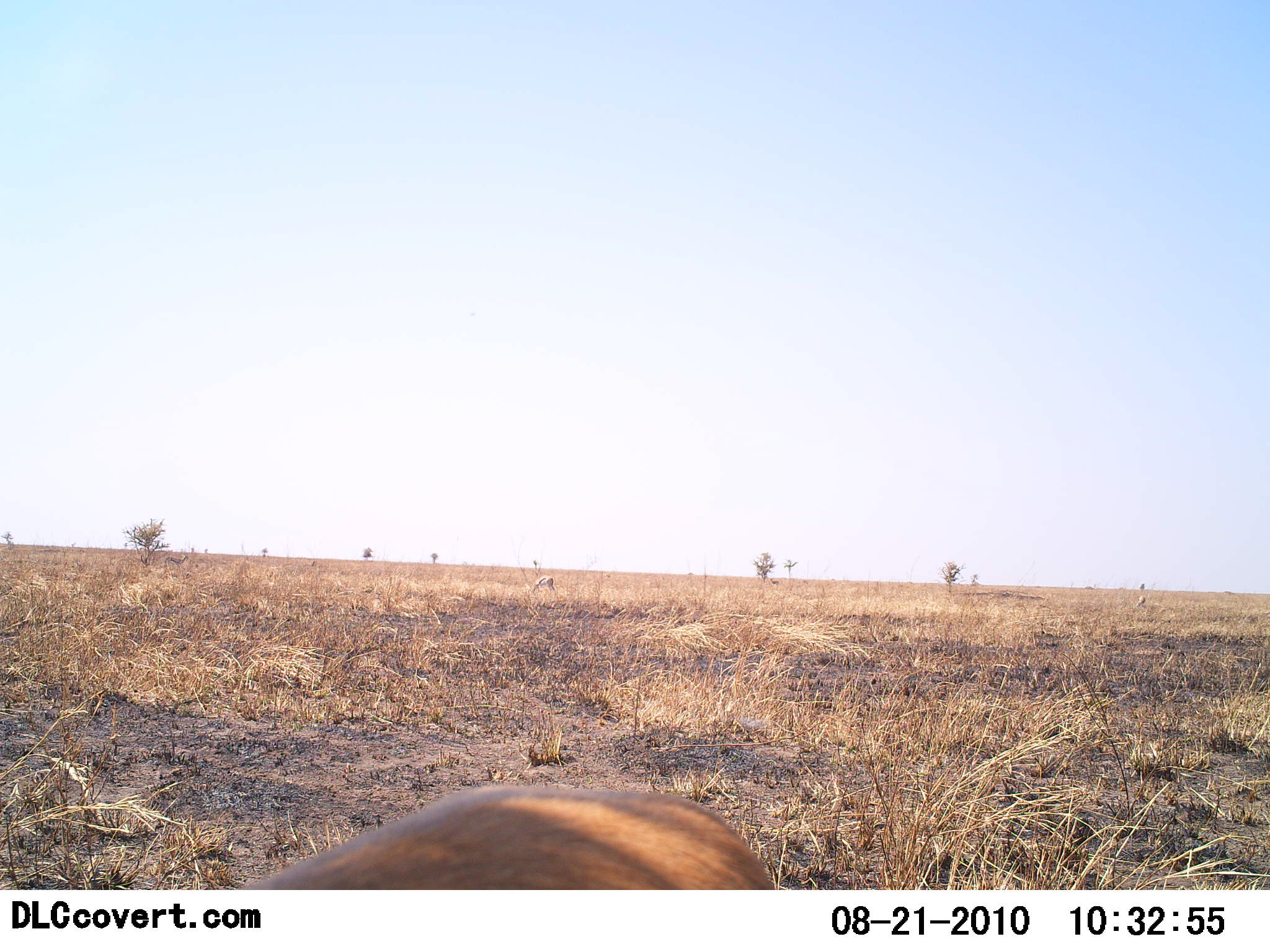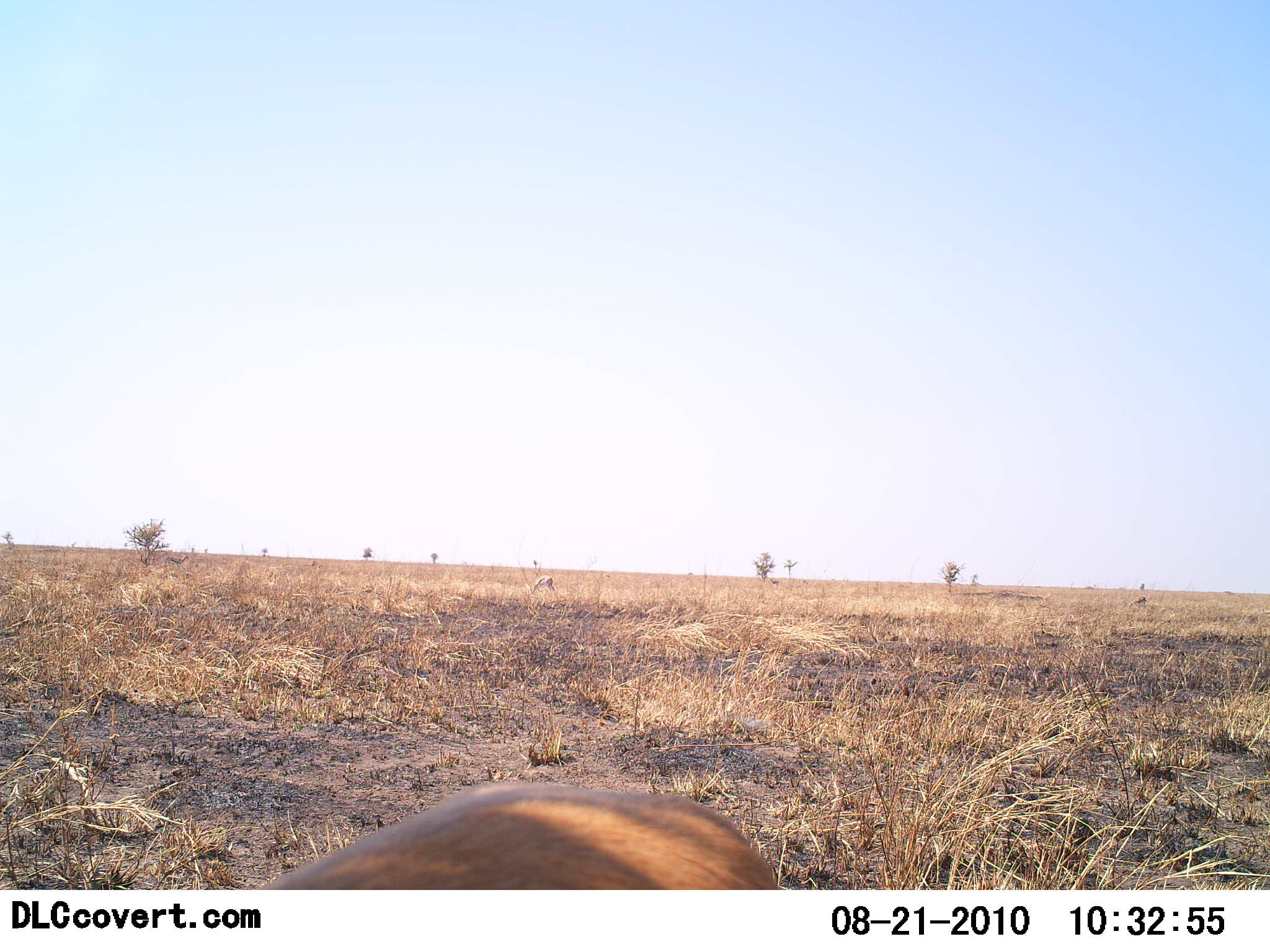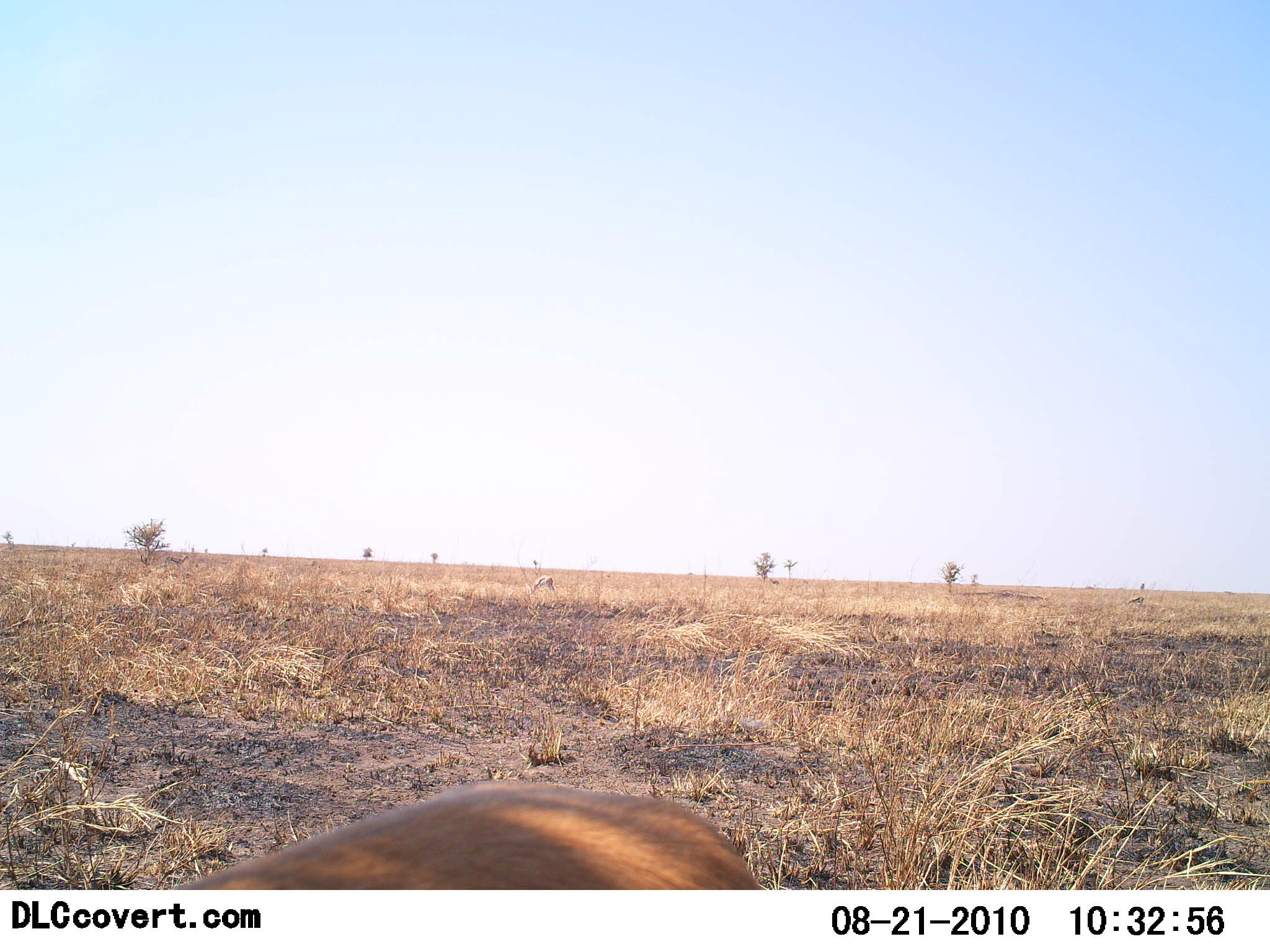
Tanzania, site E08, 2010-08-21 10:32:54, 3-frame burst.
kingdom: Animalia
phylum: Chordata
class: Mammalia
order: Artiodactyla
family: Bovidae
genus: Eudorcas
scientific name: Eudorcas thomsonii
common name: thomson's gazelle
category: gazellethomsons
Gazellethomsons (thomson's gazelle) (Eudorcas thomsonii), count 1. Behavior (volunteer vote fractions): standing 67%, resting 33%, moving 0%, interacting 0%. Young present (vote fraction): 0%. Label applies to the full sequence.